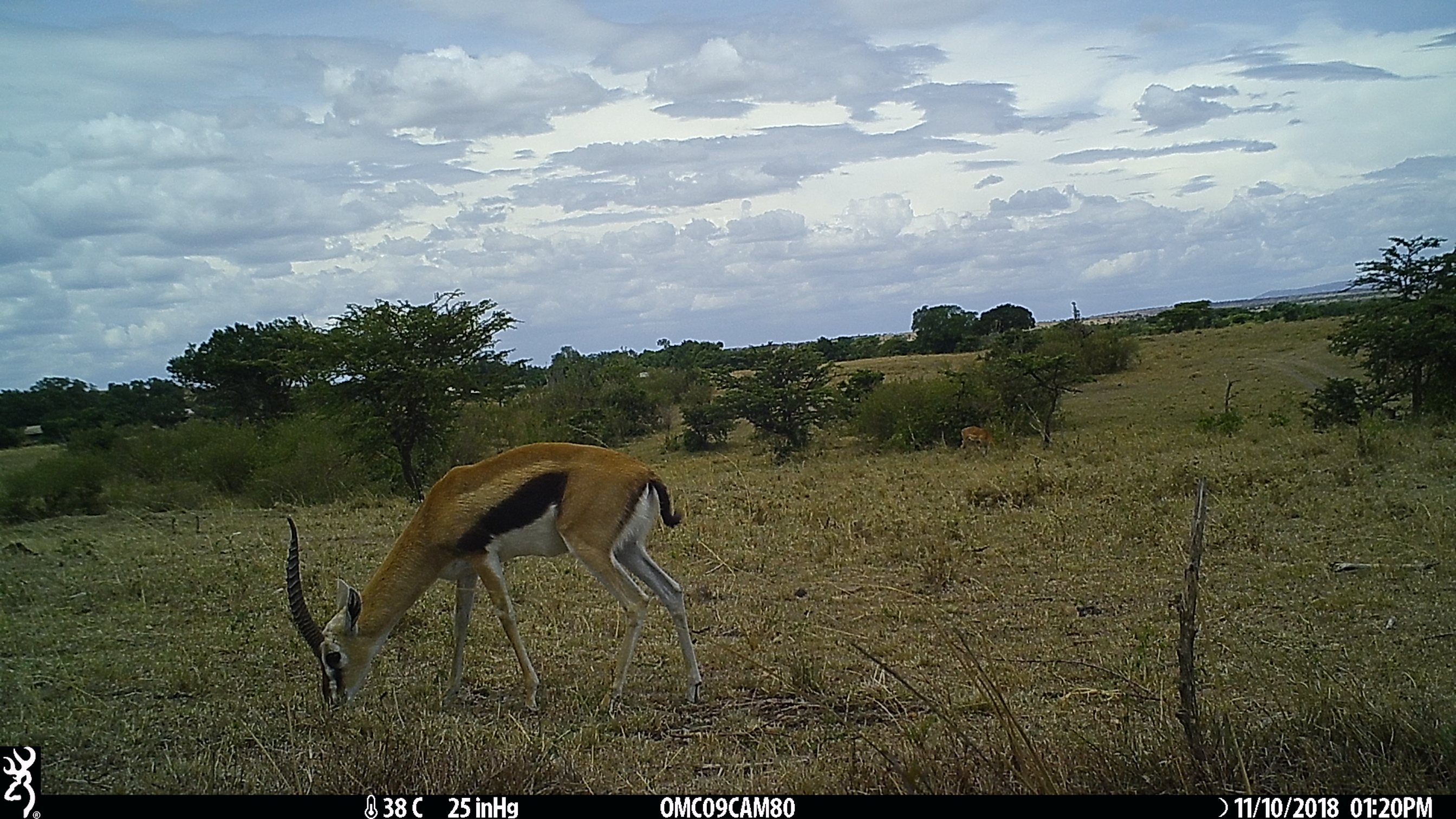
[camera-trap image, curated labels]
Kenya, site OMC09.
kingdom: Animalia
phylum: Chordata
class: Mammalia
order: Artiodactyla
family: Bovidae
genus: Eudorcas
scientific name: Eudorcas thomsonii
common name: thomon's gazelle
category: gazelle thomsons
Gazelle thomsons (thomon's gazelle) (Eudorcas thomsonii).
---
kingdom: Animalia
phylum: Chordata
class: Mammalia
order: Artiodactyla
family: Bovidae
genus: Aepyceros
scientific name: Aepyceros melampus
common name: impala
Impala (Aepyceros melampus).